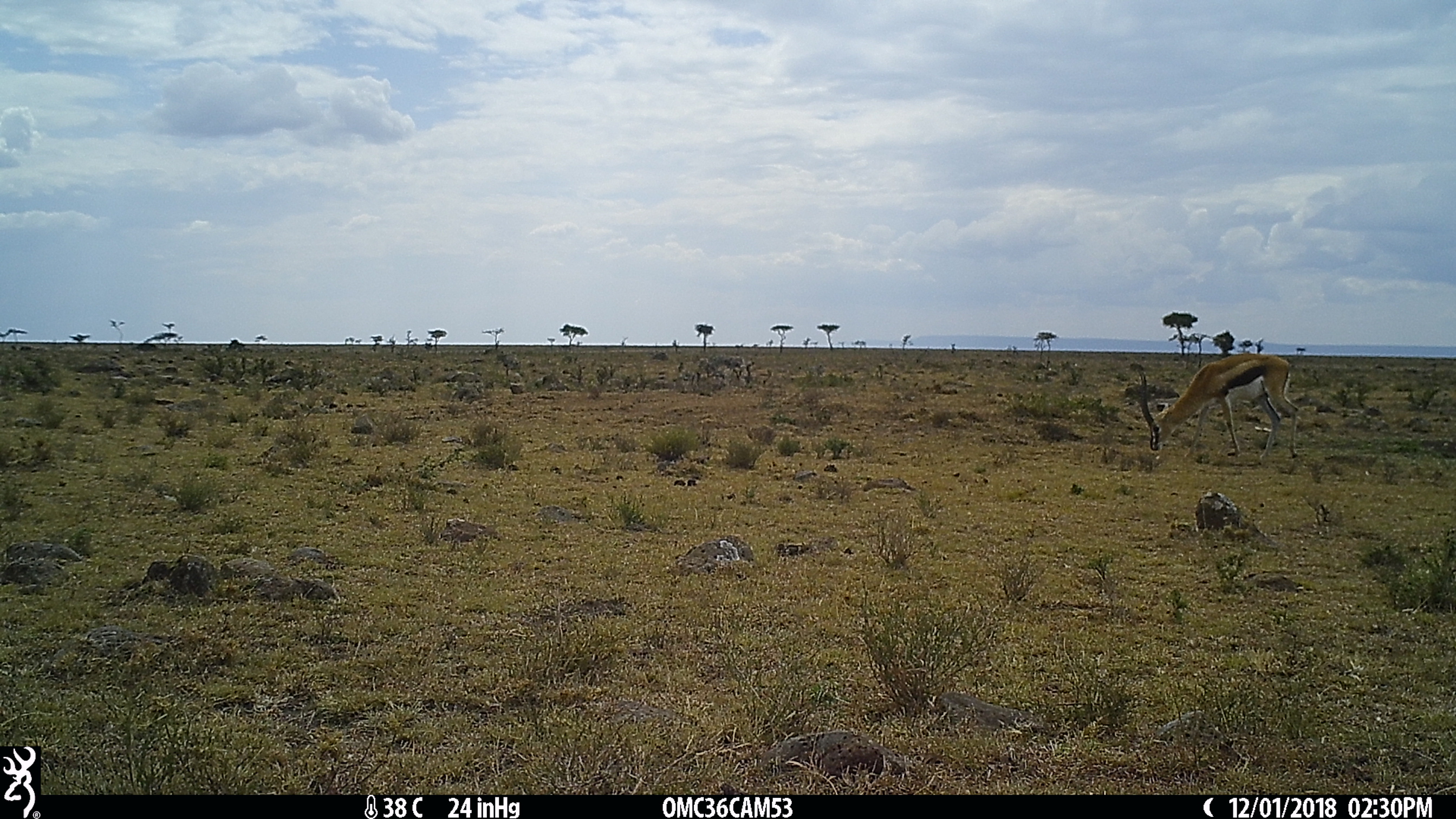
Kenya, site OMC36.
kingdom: Animalia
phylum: Chordata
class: Mammalia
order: Artiodactyla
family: Bovidae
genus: Eudorcas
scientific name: Eudorcas thomsonii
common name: thomon's gazelle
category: gazelle thomsons